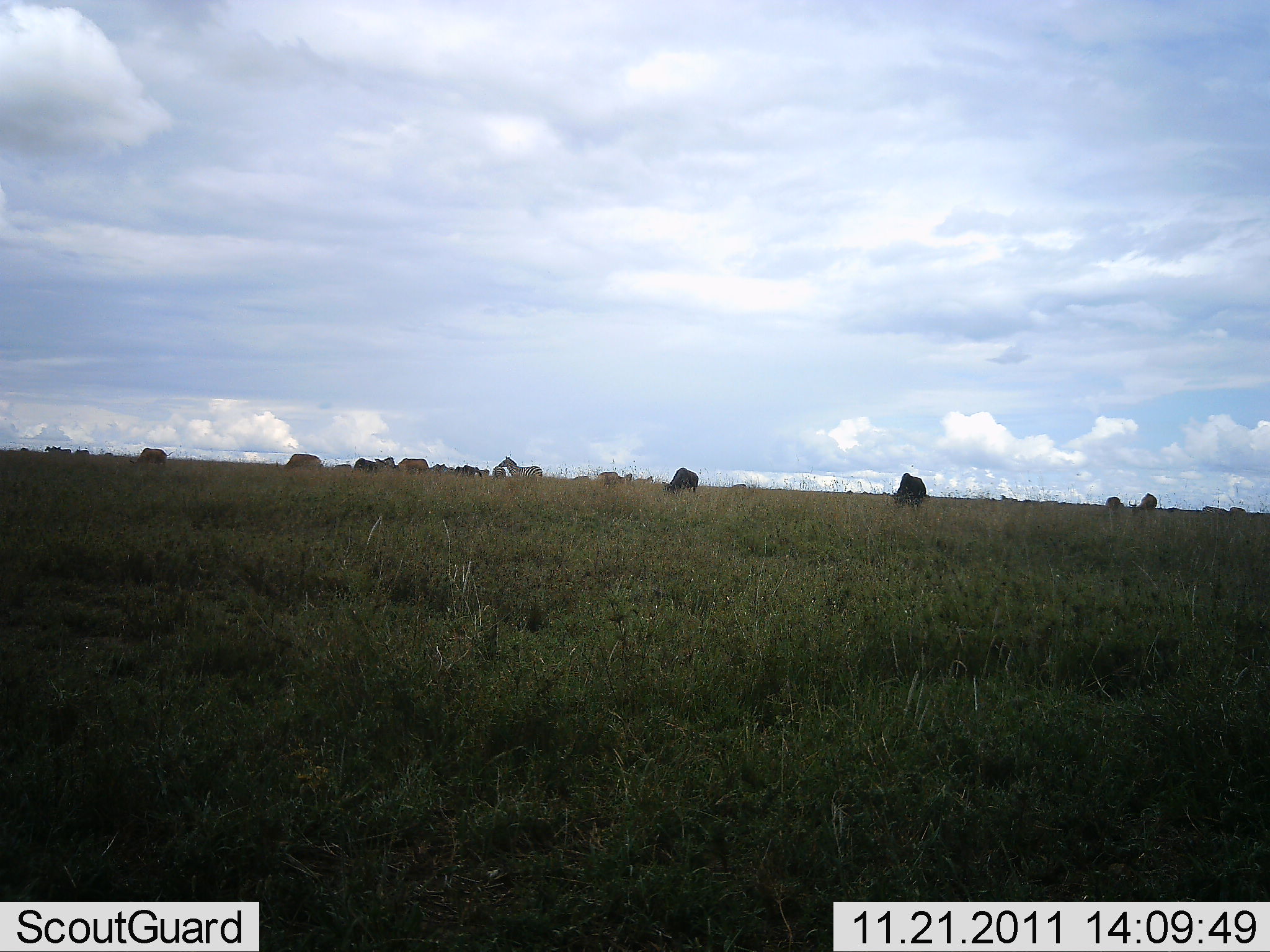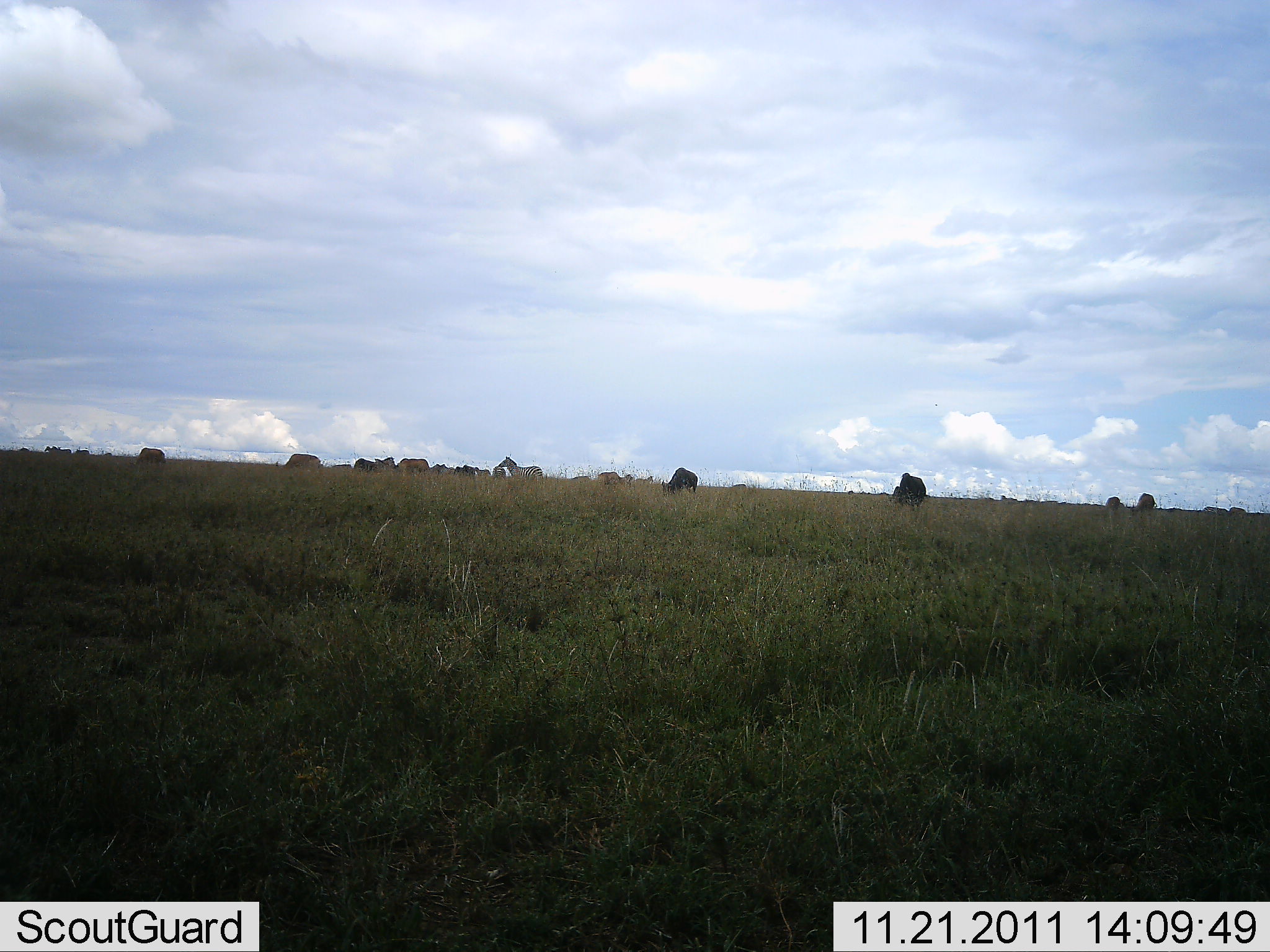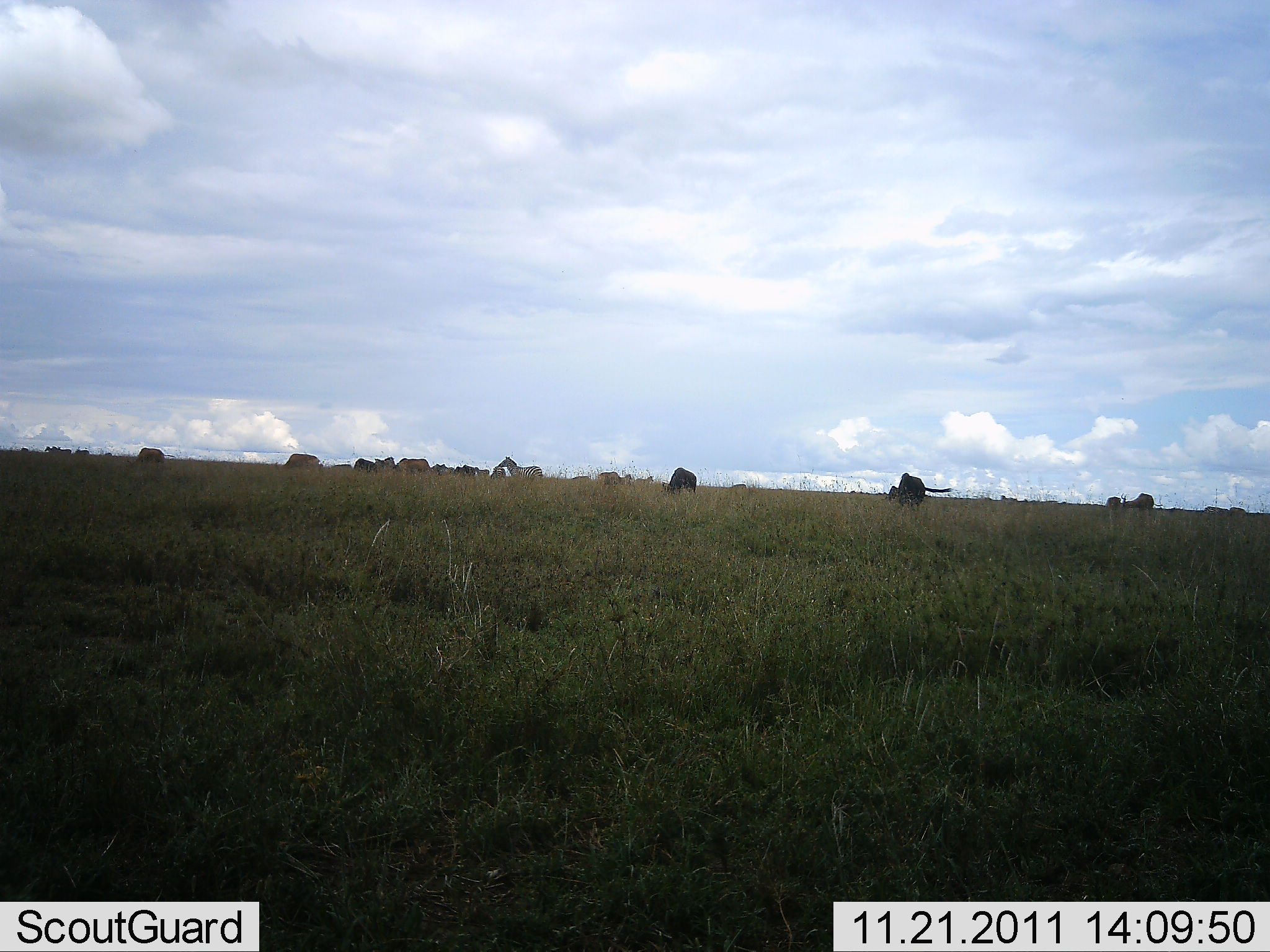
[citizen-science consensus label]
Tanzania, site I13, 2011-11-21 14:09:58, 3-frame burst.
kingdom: Animalia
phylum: Chordata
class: Mammalia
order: Artiodactyla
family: Bovidae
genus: Connochaetes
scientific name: Connochaetes taurinus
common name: blue wildebeest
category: wildebeest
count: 11-50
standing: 40%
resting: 0%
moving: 0%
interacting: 0%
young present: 0%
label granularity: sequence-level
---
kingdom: Animalia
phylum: Chordata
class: Mammalia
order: Perissodactyla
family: Equidae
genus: Equus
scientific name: Equus quagga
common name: plains zebra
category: zebra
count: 1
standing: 92%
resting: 0%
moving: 0%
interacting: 0%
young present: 0%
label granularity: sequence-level